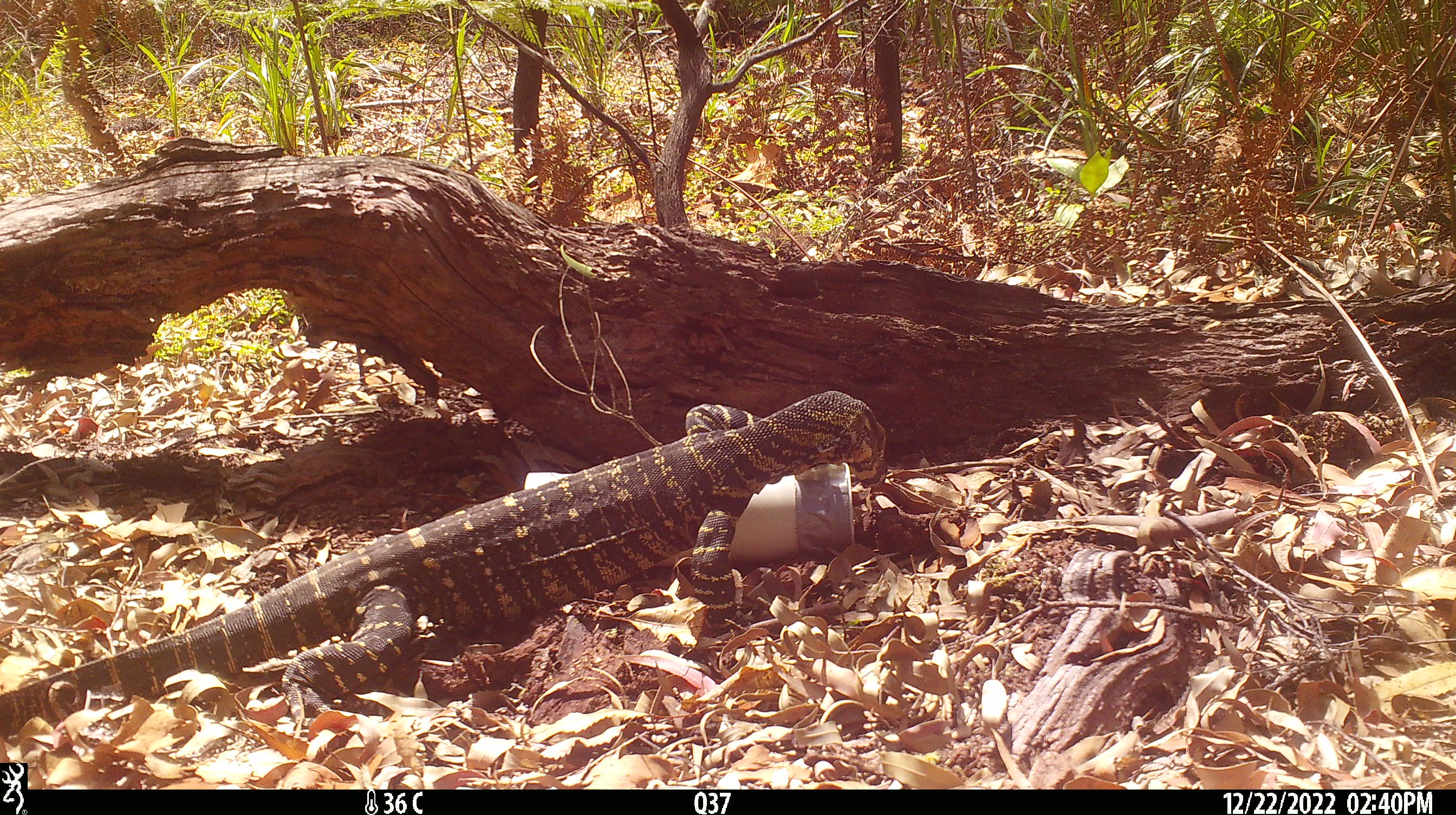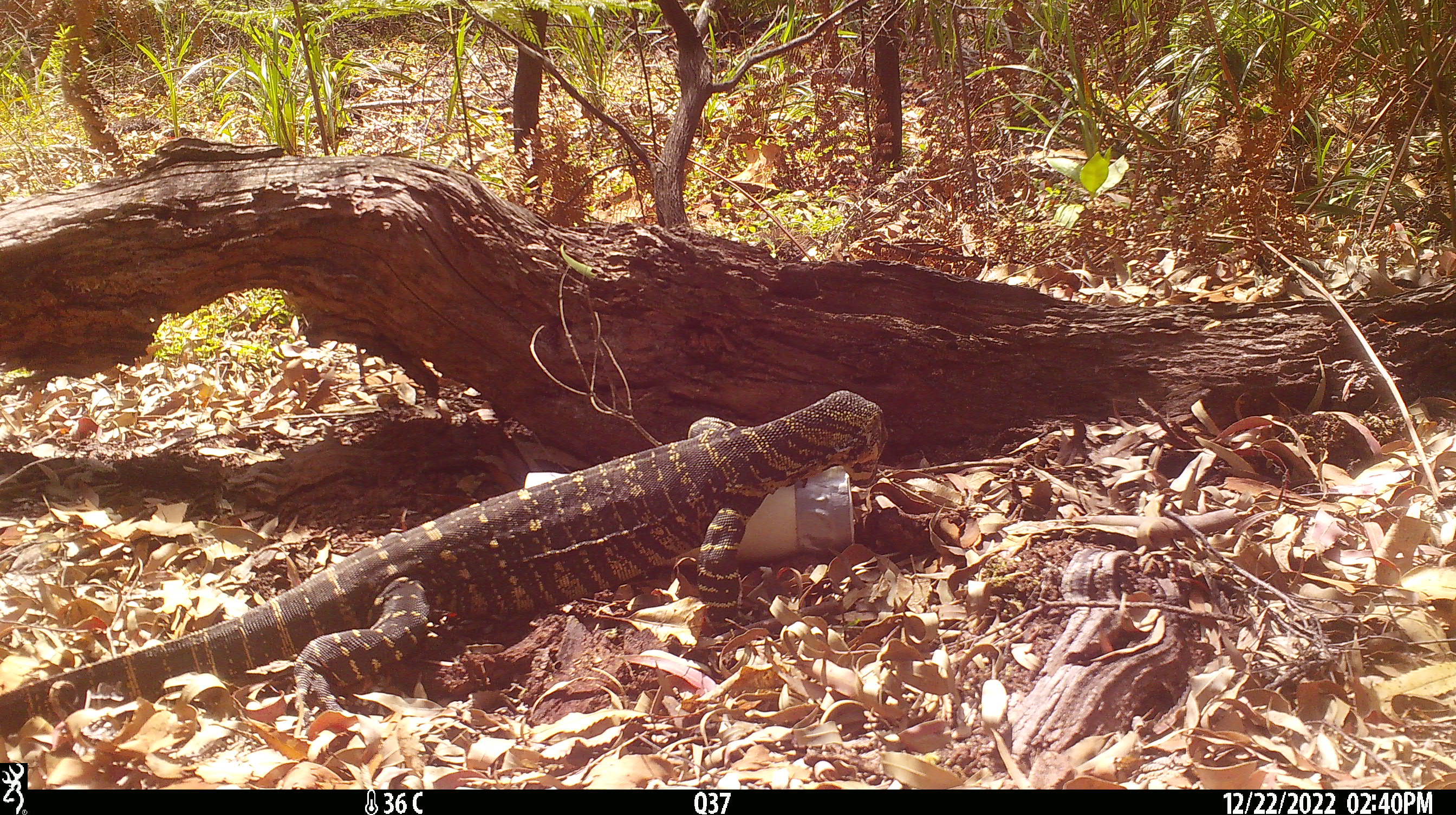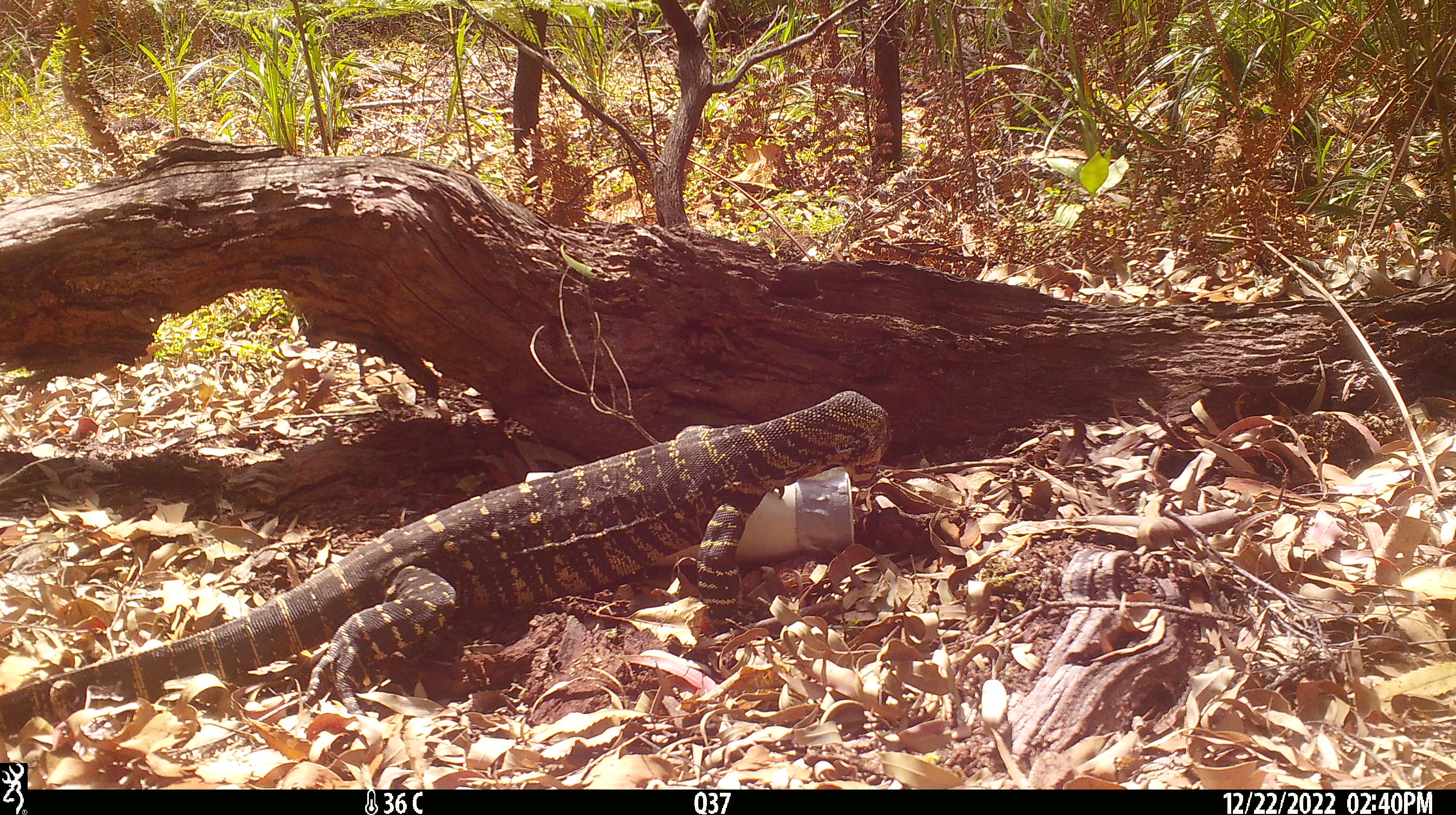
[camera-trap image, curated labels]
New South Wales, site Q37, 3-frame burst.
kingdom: Animalia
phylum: Chordata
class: Reptilia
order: Squamata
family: Varanidae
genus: Varanus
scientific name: Varanus varius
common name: lace monitor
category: goanna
Goanna (lace monitor) (Varanus varius).